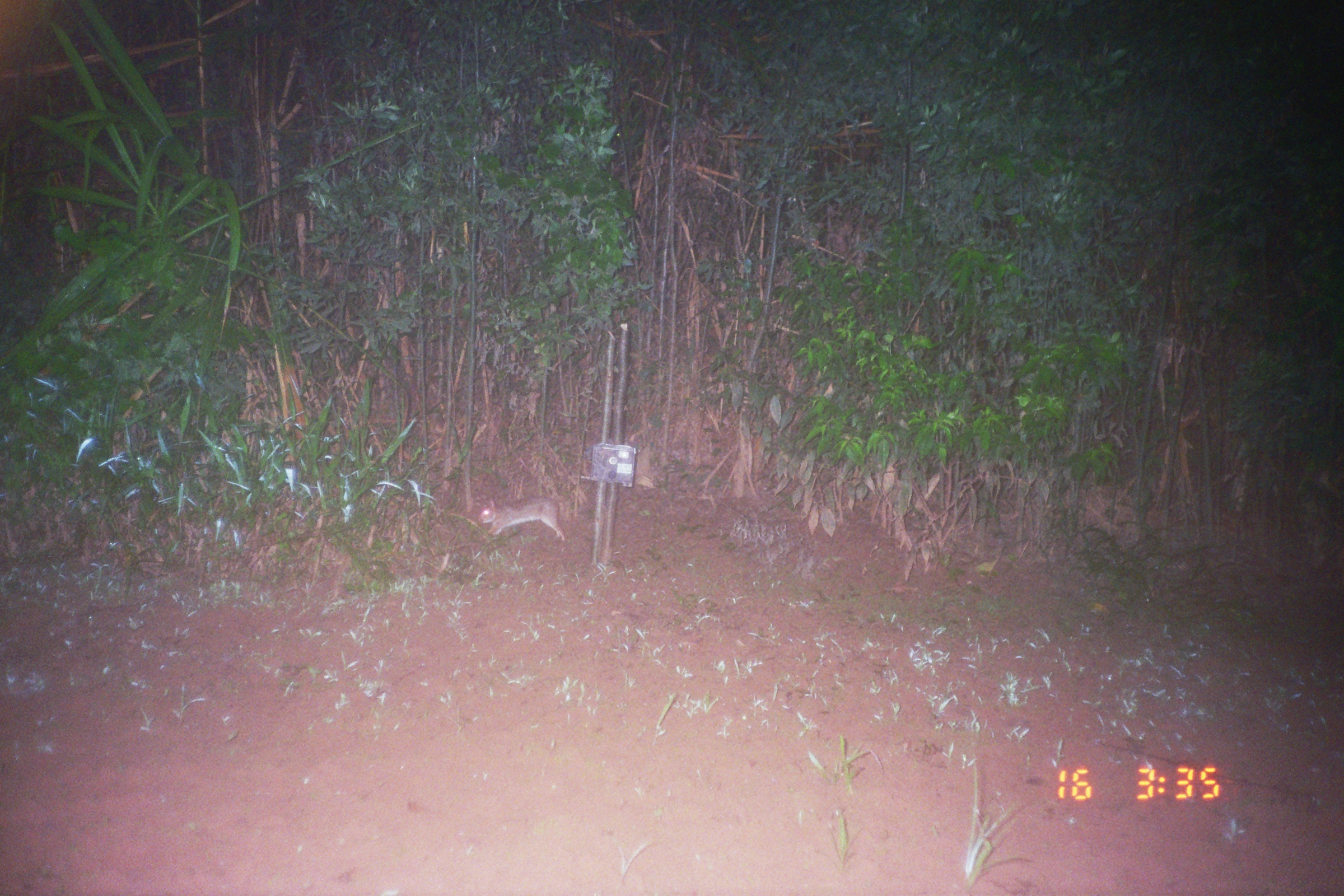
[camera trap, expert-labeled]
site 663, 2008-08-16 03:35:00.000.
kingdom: Animalia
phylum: Chordata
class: Mammalia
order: Lagomorpha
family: Leporidae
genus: Sylvilagus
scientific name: Sylvilagus brasiliensis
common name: tapeti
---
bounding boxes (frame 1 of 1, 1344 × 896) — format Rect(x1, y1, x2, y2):
sylvilagus brasiliensis: Rect(477, 496, 565, 541)